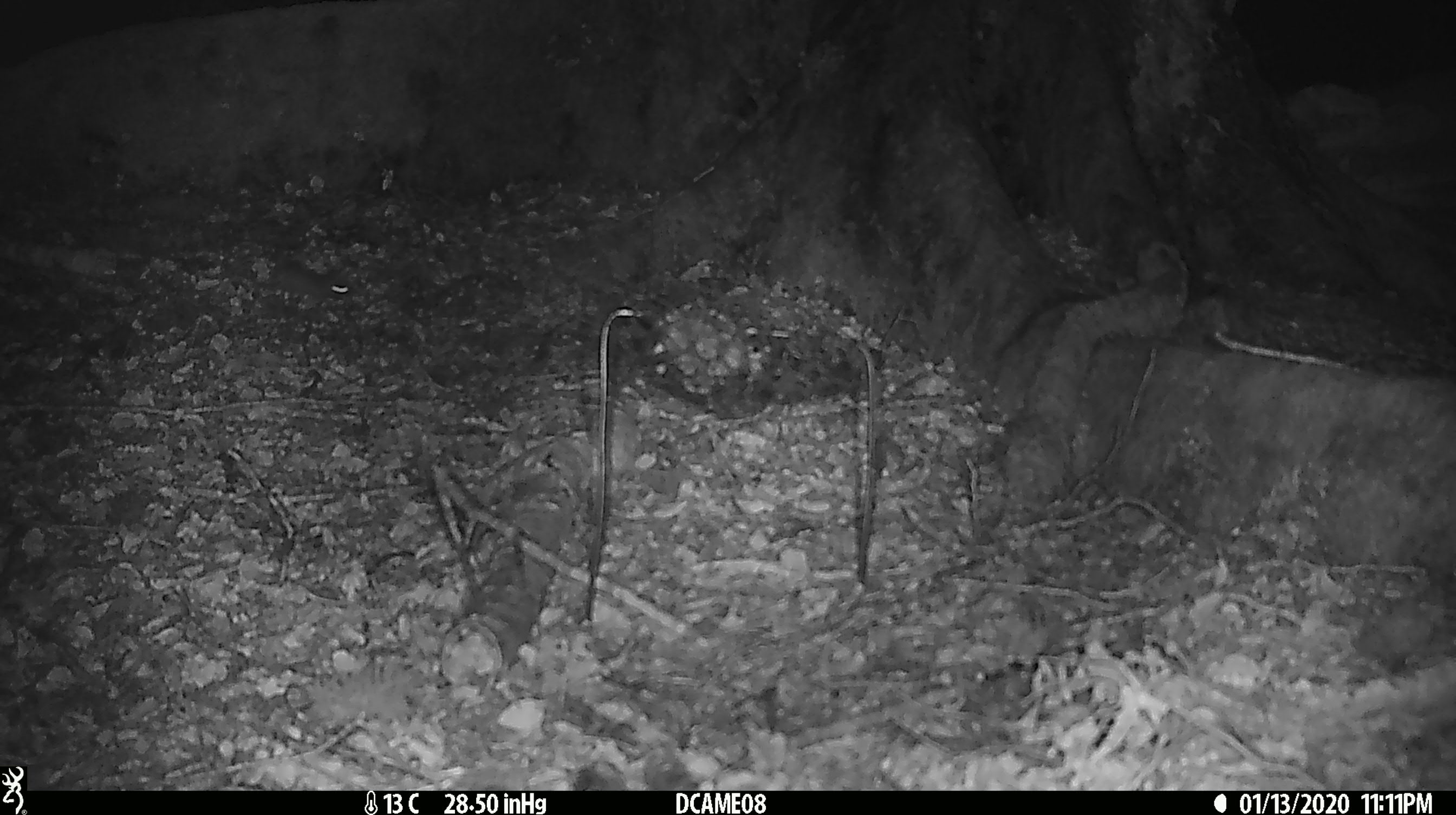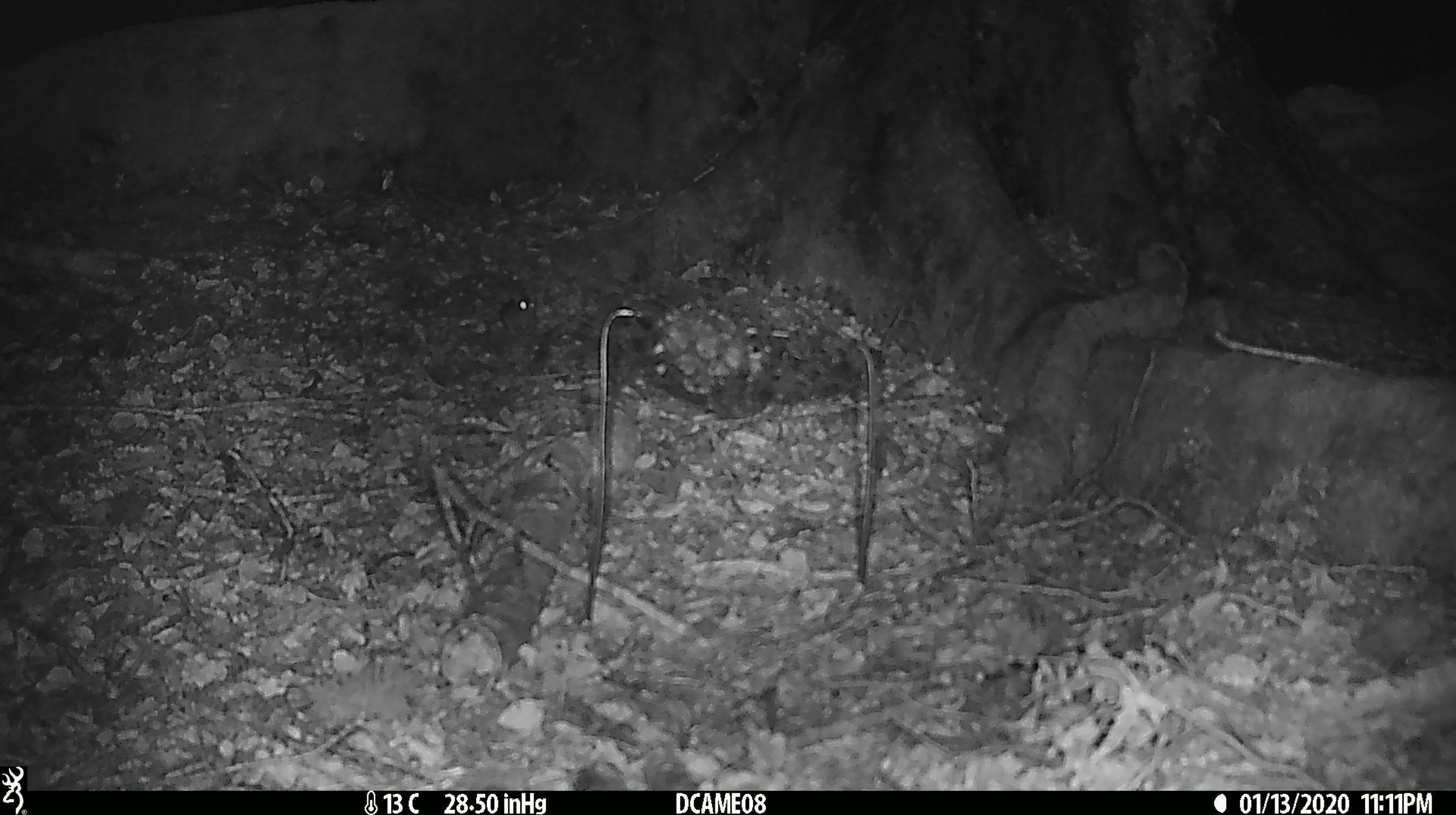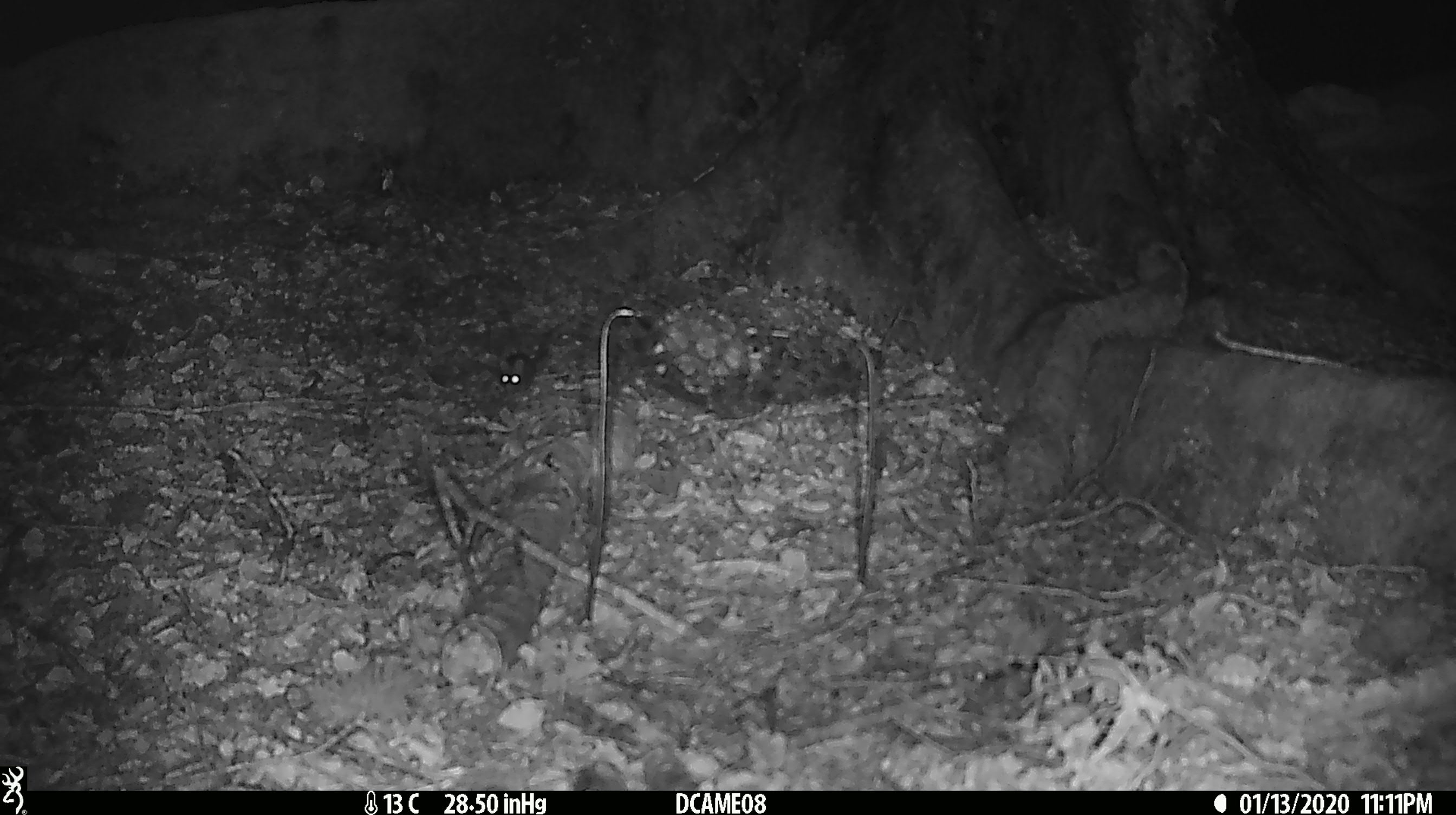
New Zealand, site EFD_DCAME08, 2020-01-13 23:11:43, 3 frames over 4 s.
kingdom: Animalia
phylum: Chordata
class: Mammalia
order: Rodentia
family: Muridae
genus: Mus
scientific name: Mus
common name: mouse